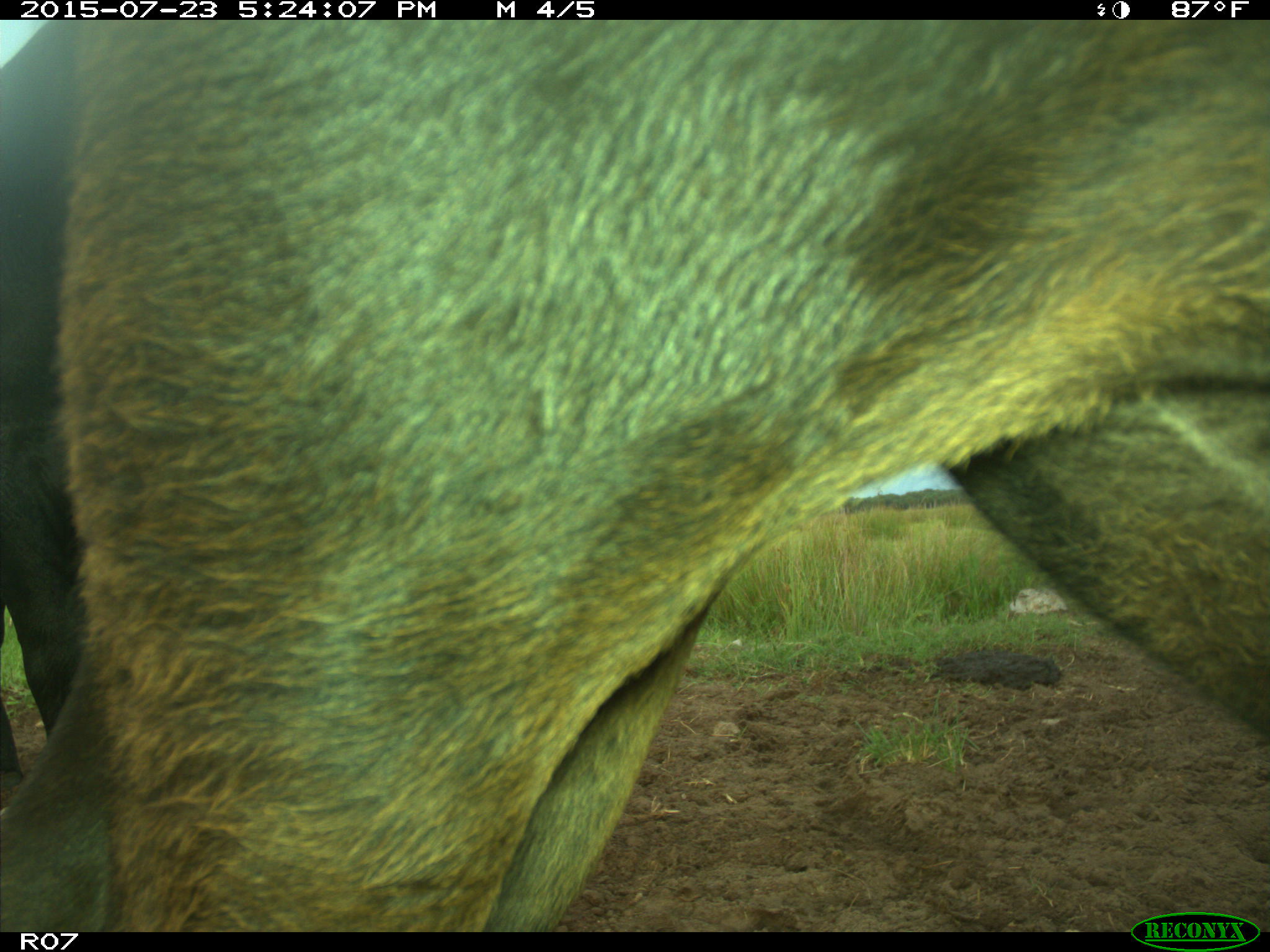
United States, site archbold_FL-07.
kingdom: Animalia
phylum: Chordata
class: Mammalia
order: Artiodactyla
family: Bovidae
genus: Bos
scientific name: Bos taurus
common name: domestic cow